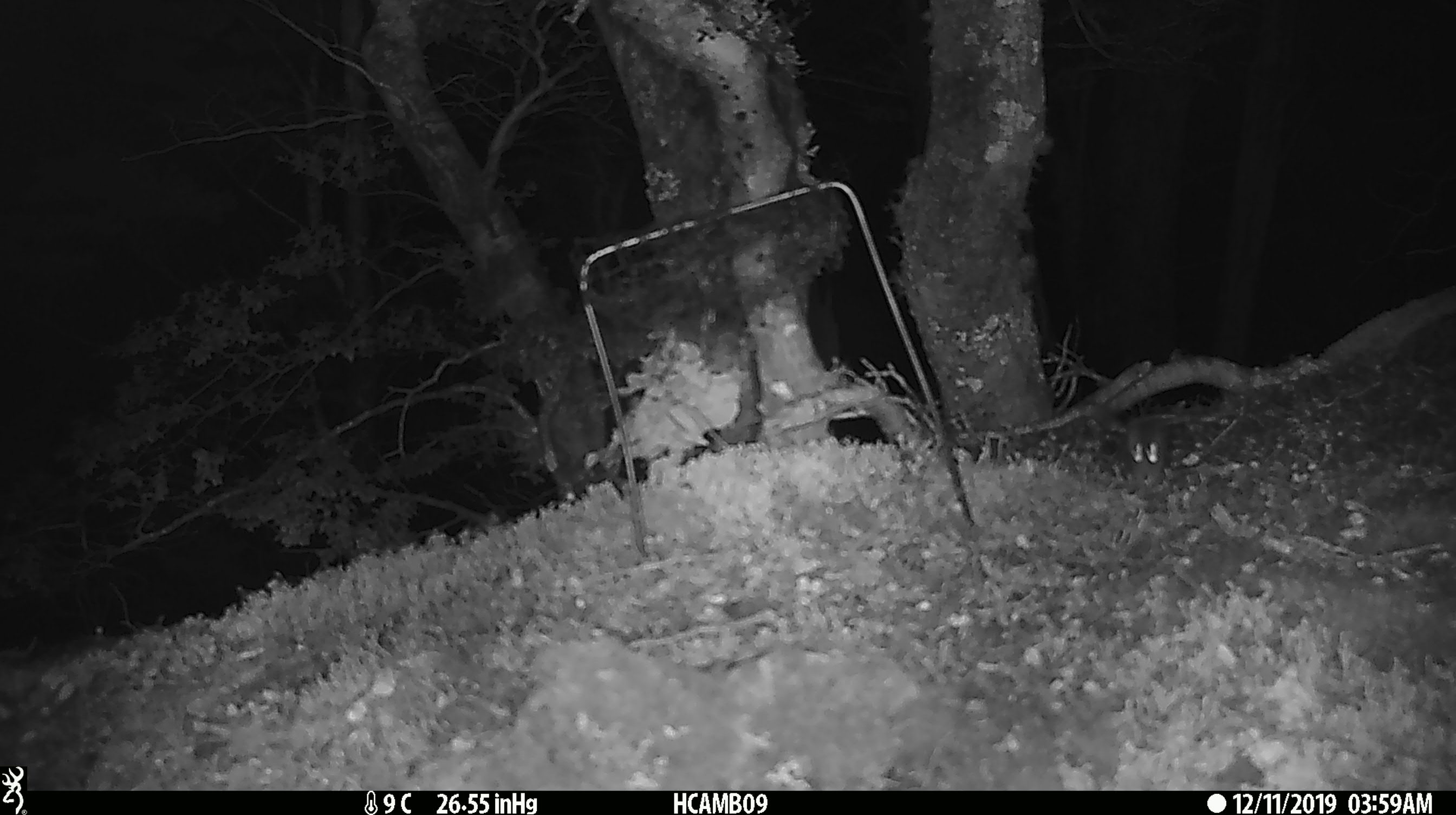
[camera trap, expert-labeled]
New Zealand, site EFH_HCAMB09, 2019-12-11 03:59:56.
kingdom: Animalia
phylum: Chordata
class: Mammalia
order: Rodentia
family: Muridae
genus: Mus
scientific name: Mus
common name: mouse